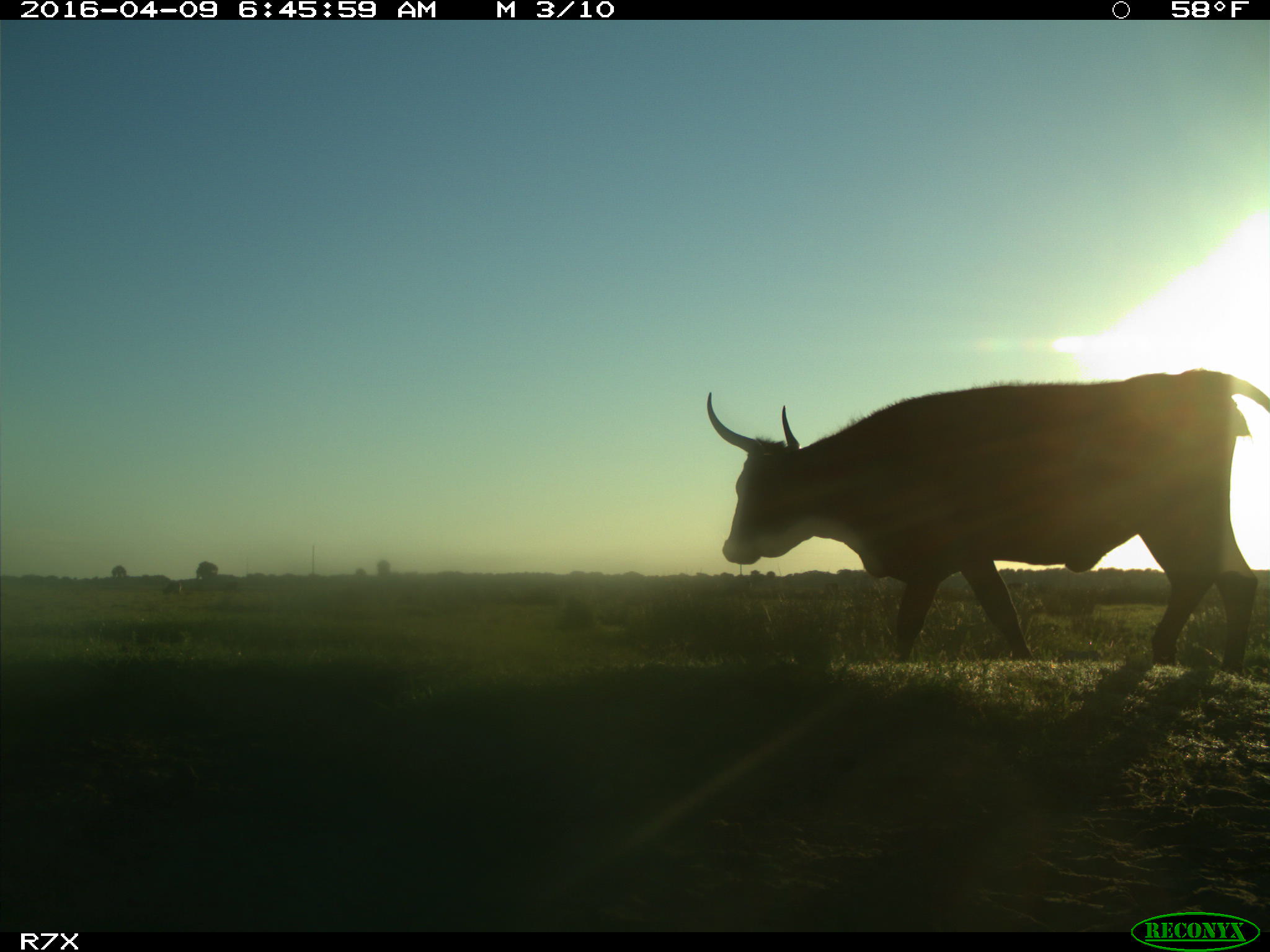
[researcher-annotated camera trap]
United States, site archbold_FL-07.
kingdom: Animalia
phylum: Chordata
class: Mammalia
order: Artiodactyla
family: Bovidae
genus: Bos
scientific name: Bos taurus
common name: domestic cow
Bos taurus (domestic cow).